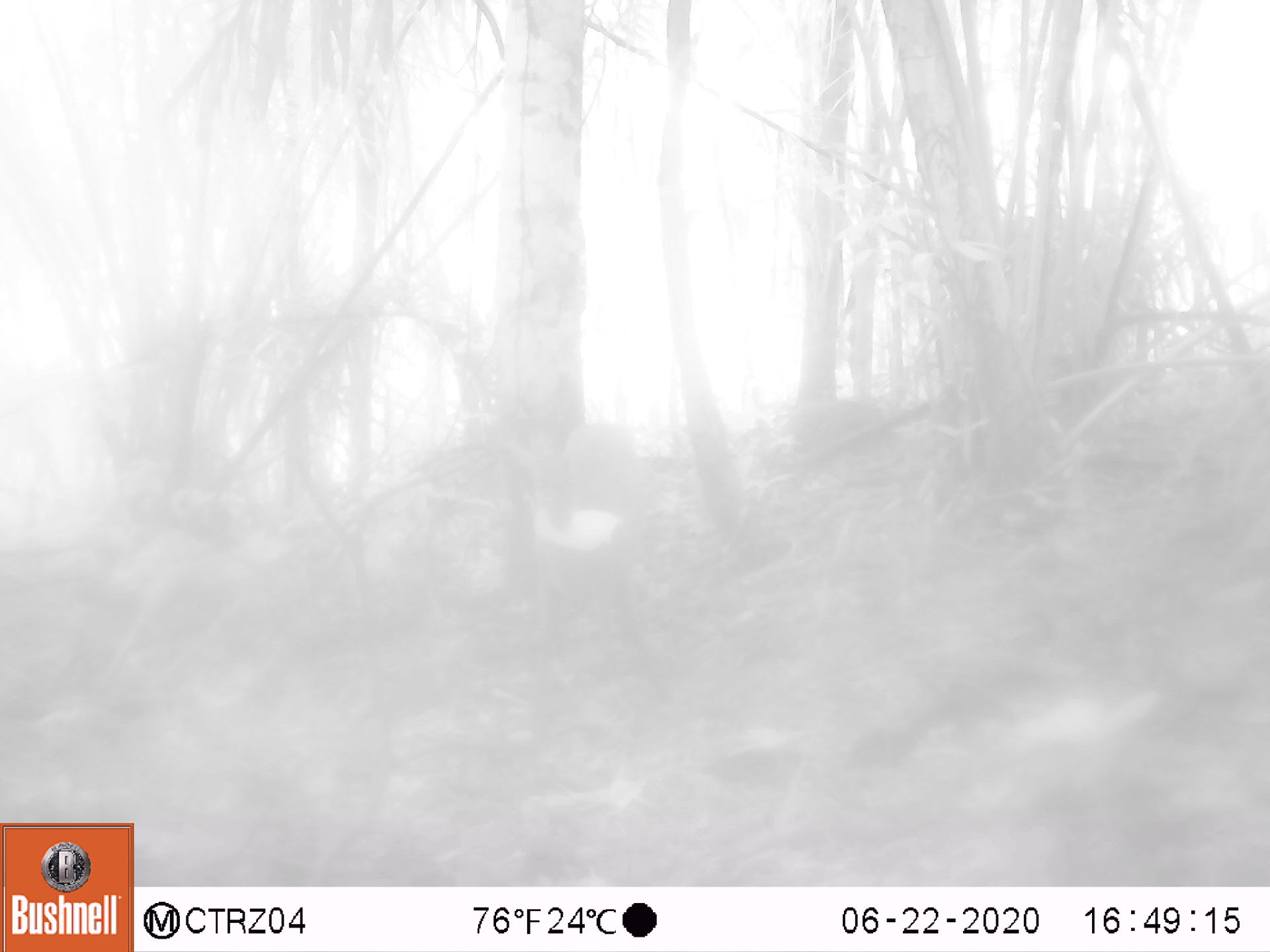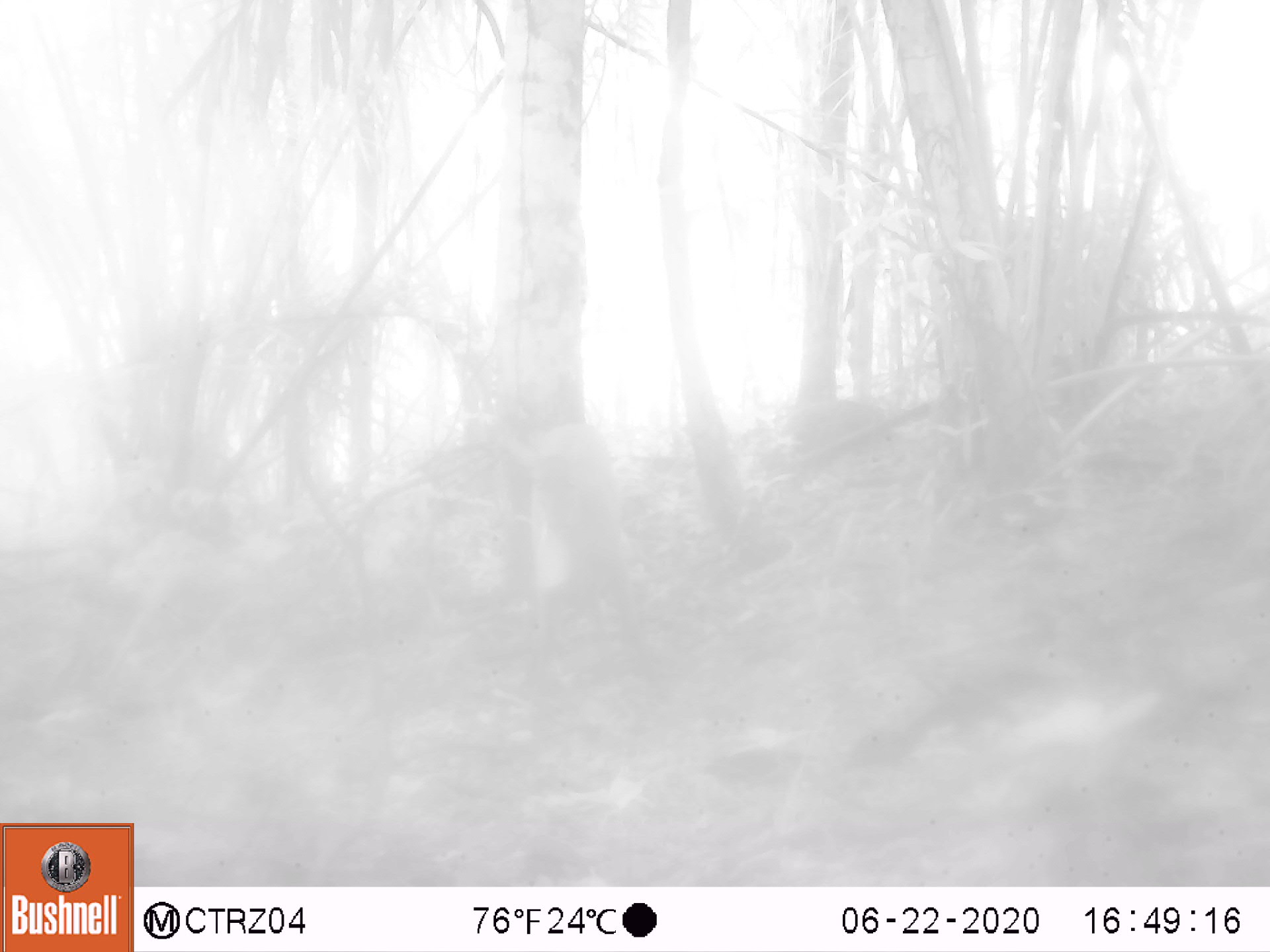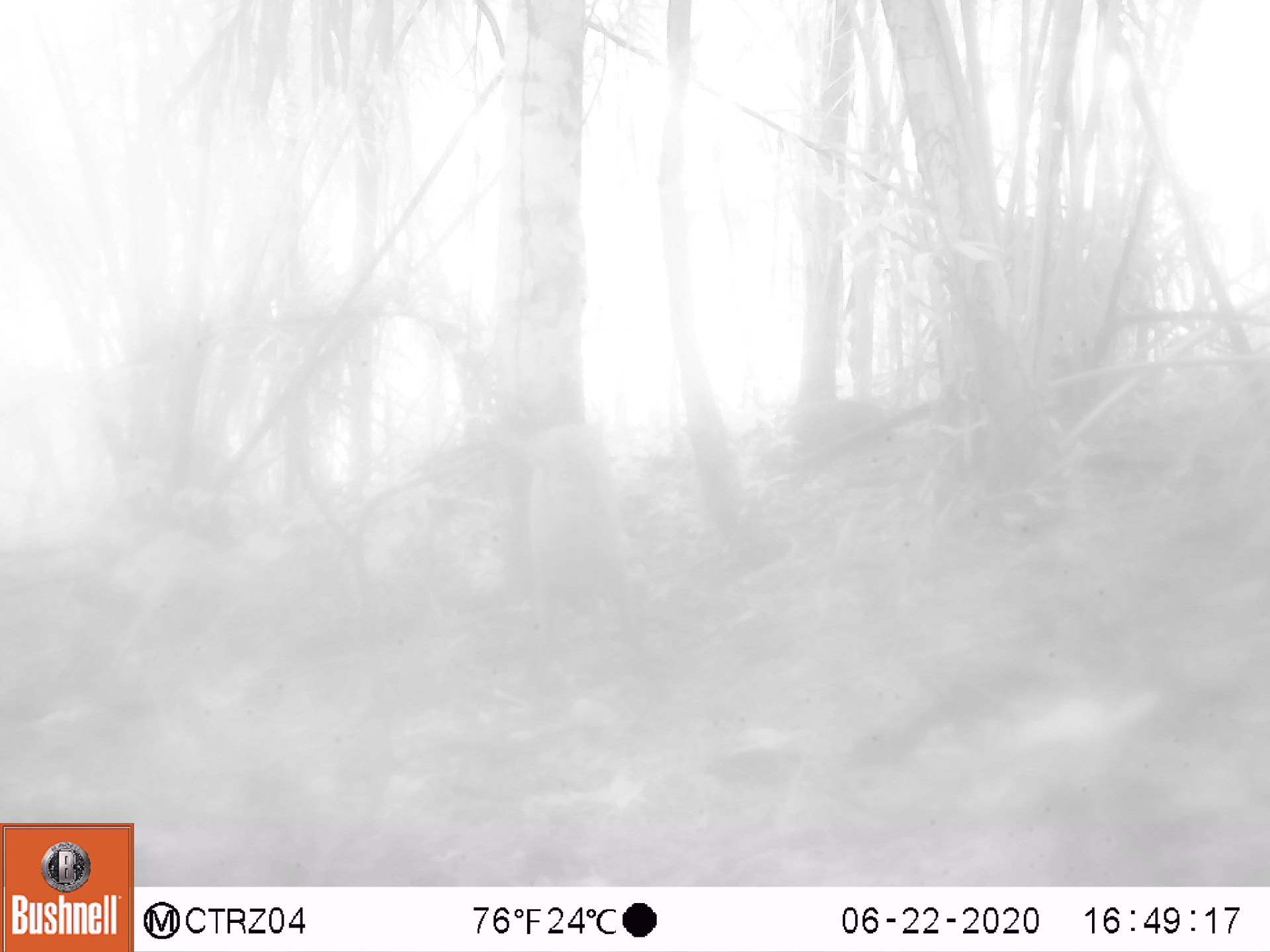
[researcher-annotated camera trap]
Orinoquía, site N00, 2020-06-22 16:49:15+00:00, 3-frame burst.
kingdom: Animalia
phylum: Chordata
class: Mammalia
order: Artiodactyla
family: Cervidae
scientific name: Cervidae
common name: deer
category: unknown cervid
Unknown cervid (deer) (Cervidae).